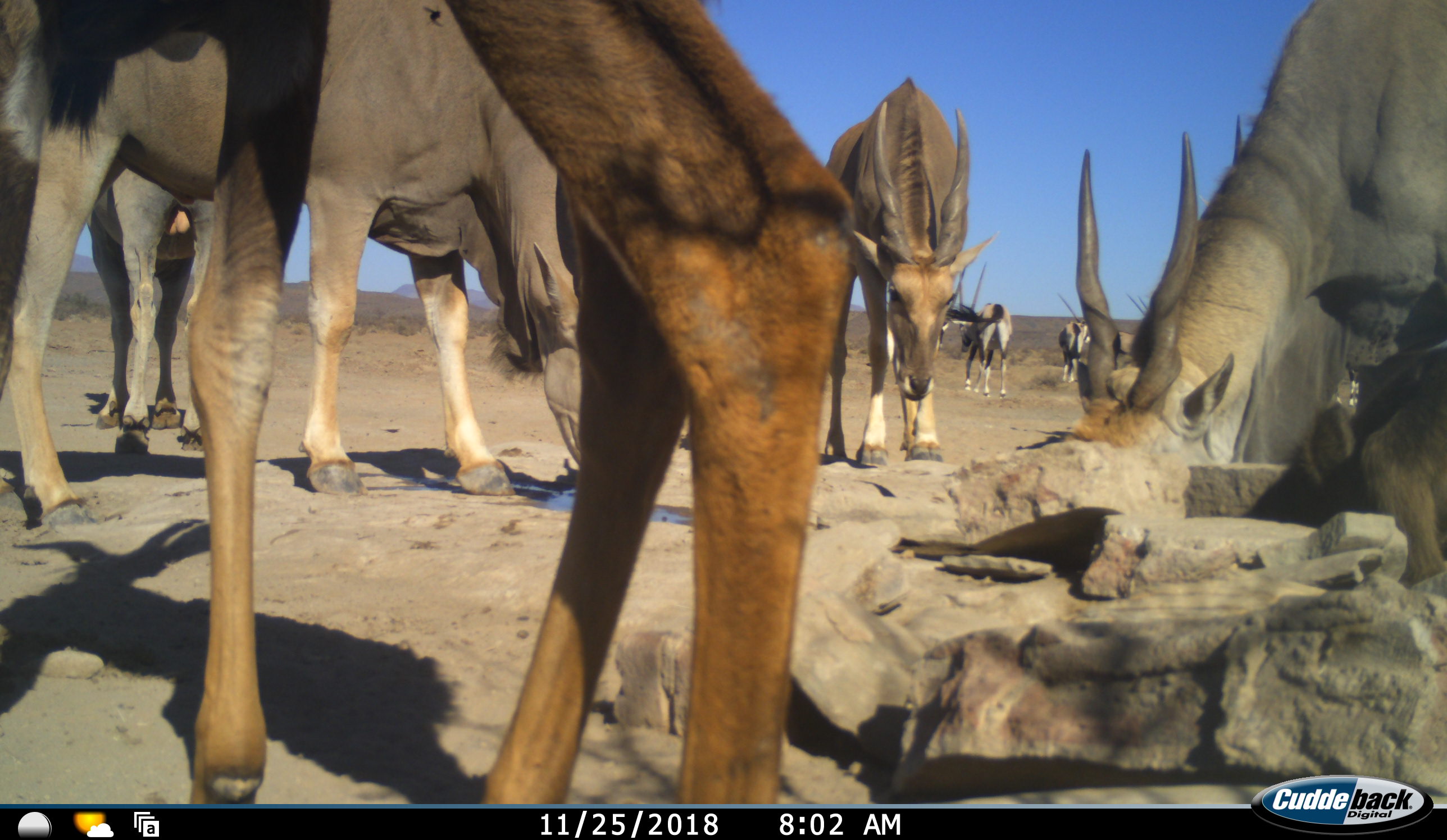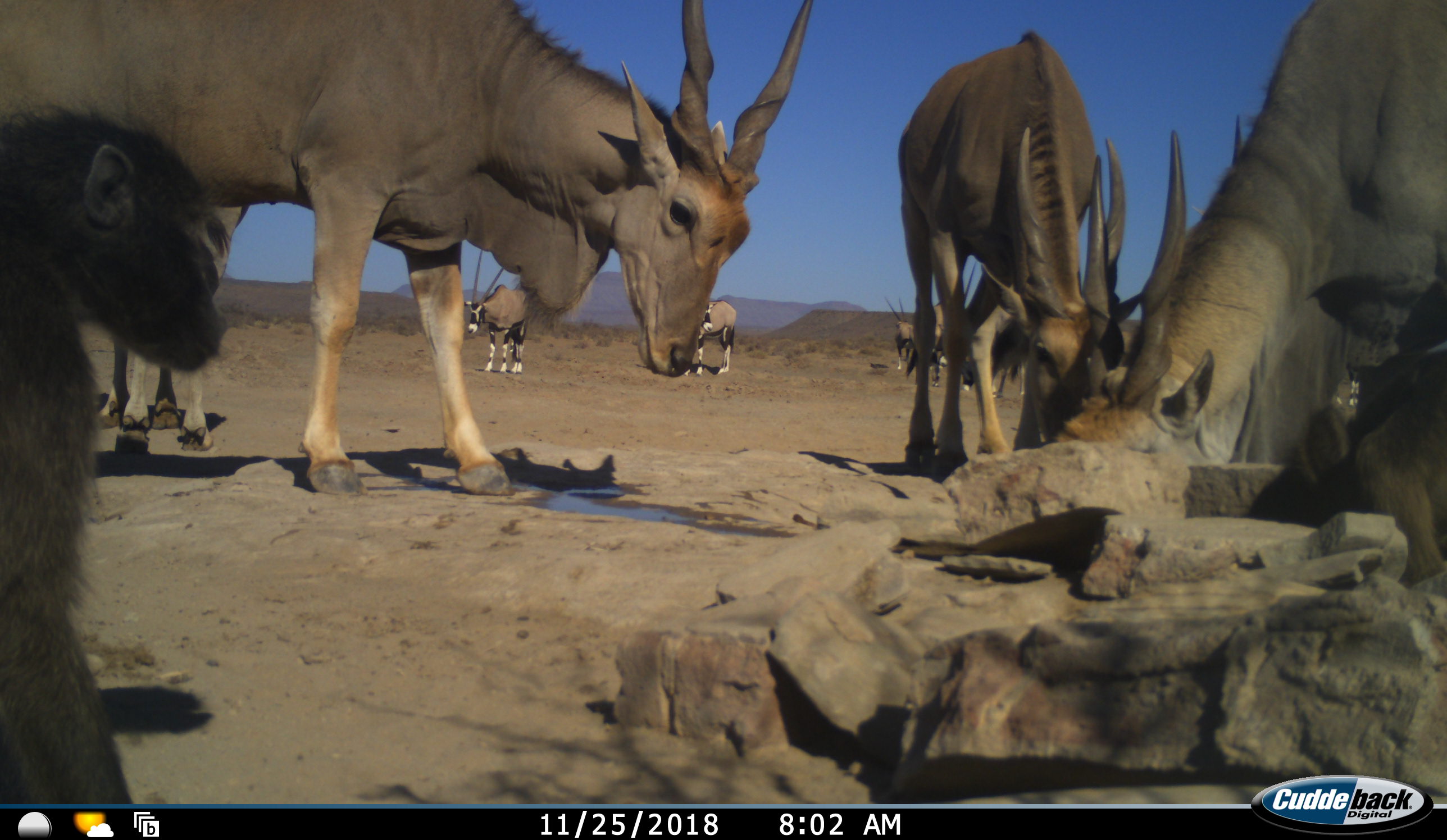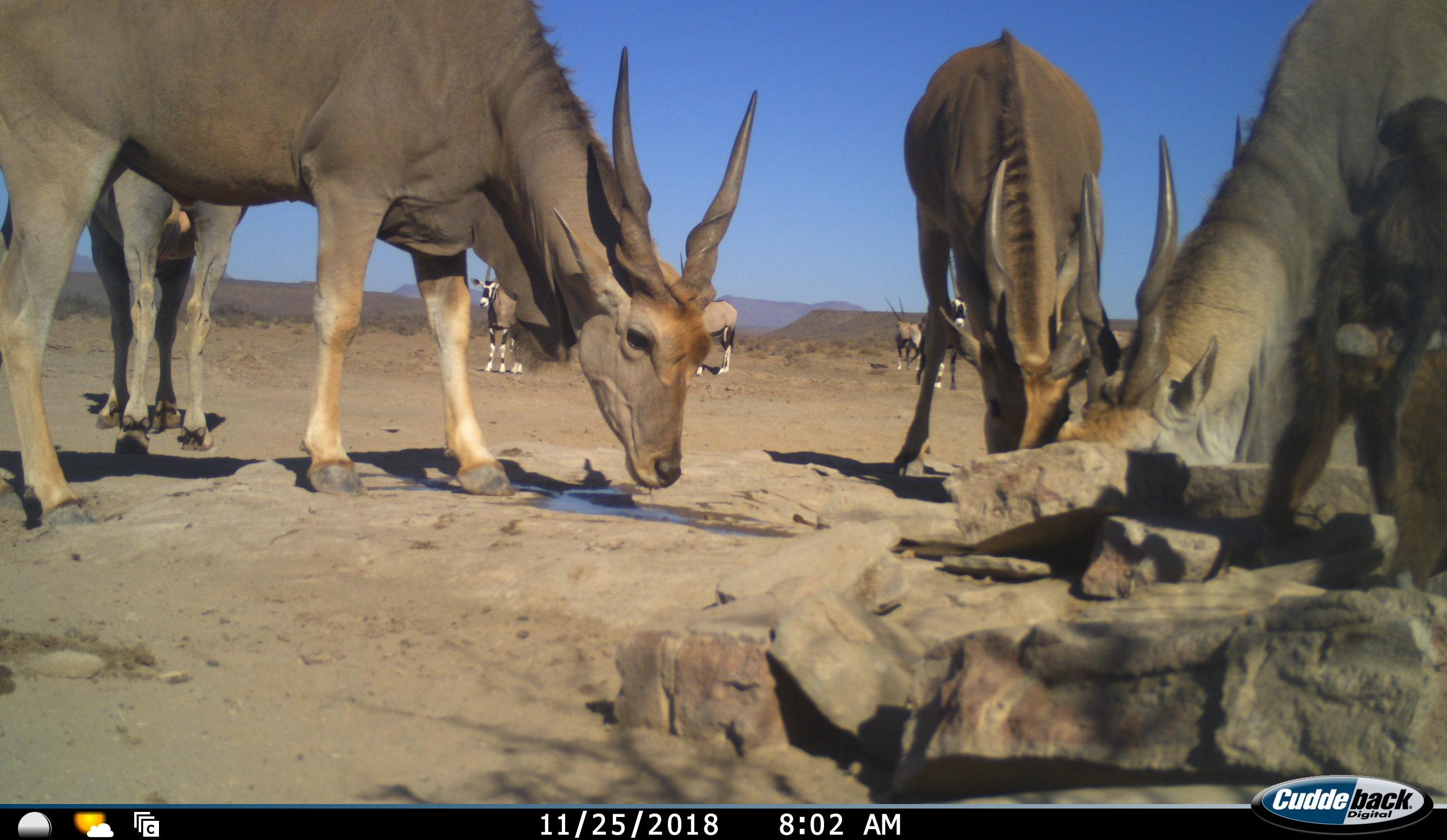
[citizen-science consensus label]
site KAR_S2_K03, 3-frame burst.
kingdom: Animalia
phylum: Chordata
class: Mammalia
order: Primates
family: Cercopithecidae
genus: Papio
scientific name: Papio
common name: baboon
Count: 2.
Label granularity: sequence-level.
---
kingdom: Animalia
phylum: Chordata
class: Mammalia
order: Artiodactyla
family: Bovidae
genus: Tragelaphus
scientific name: Tragelaphus oryx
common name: eland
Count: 5.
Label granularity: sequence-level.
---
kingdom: Animalia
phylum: Chordata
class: Mammalia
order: Artiodactyla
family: Bovidae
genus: Oryx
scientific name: Oryx gazella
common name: gemsbok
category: oryx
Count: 5.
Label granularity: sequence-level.